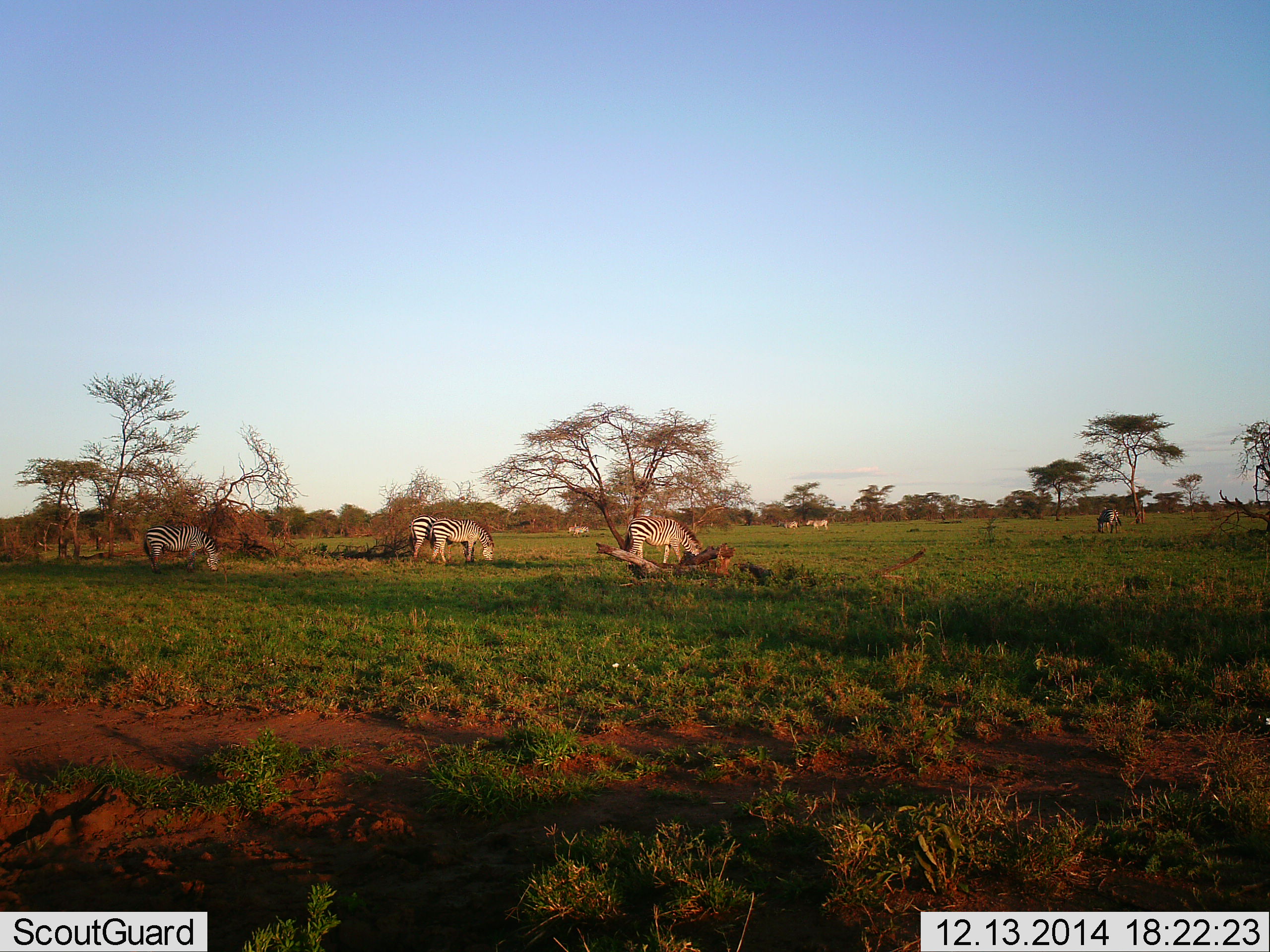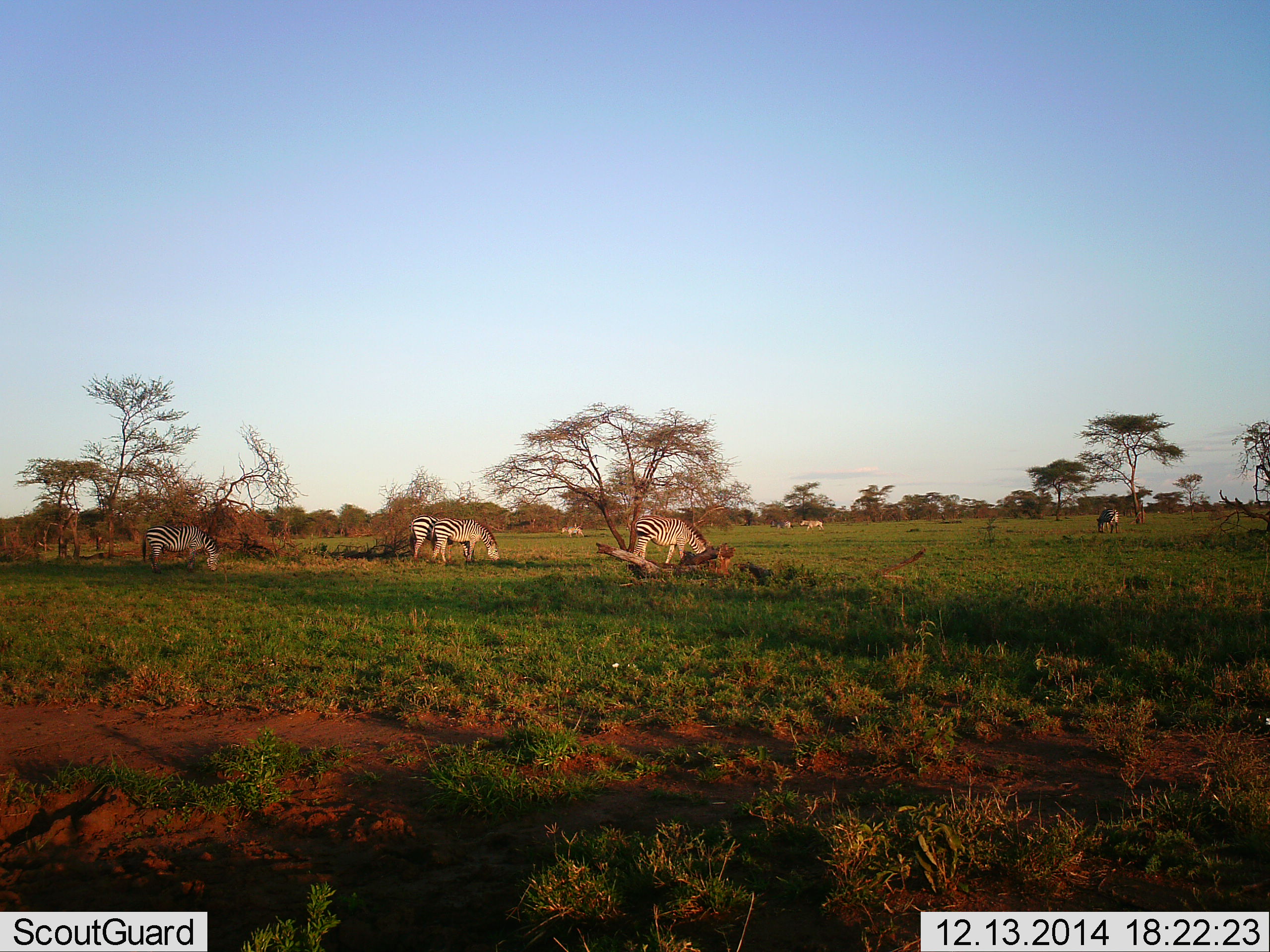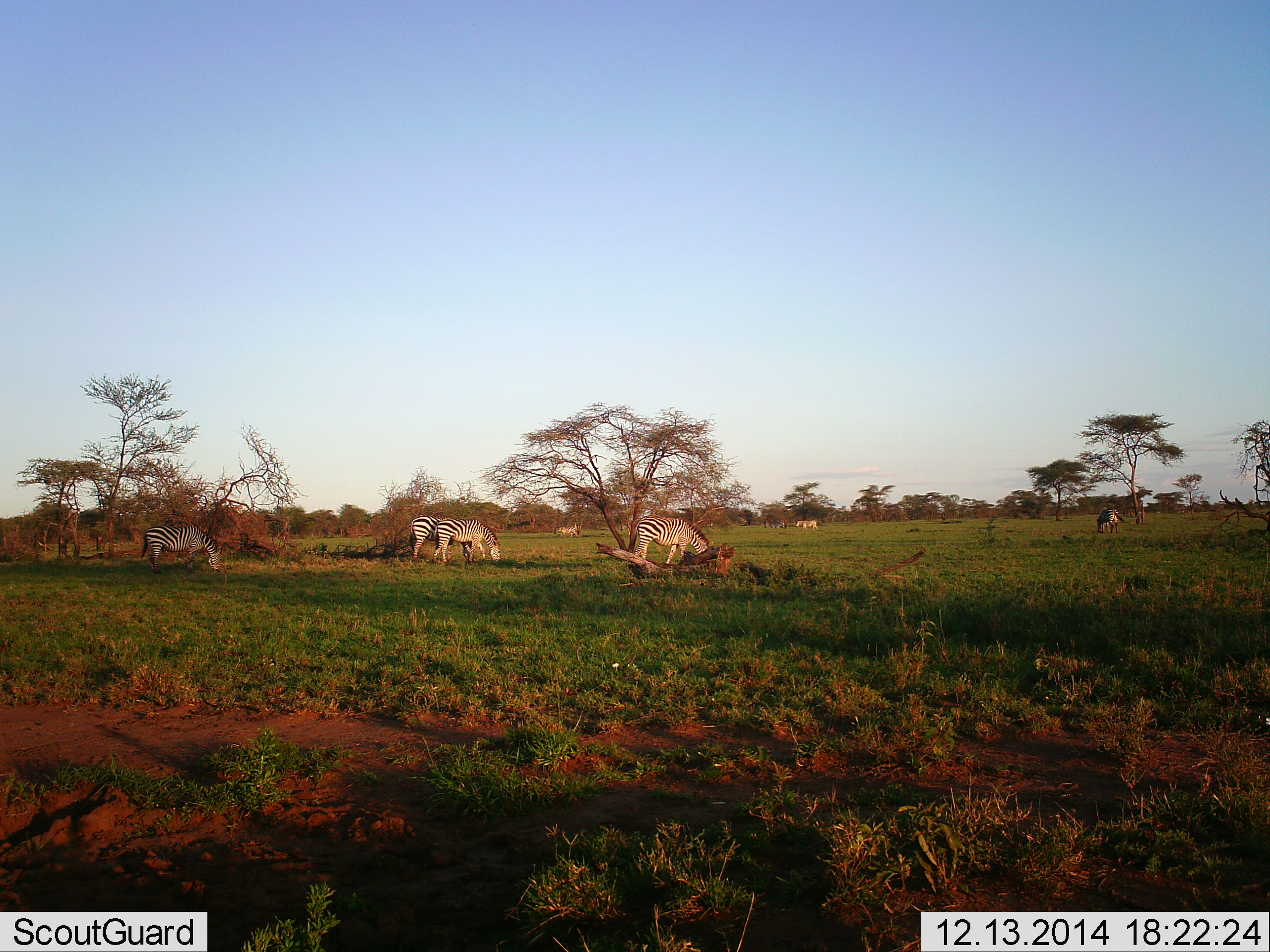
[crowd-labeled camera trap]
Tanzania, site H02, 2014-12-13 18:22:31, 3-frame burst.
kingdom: Animalia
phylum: Chordata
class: Mammalia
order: Perissodactyla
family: Equidae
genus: Equus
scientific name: Equus quagga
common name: plains zebra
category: zebra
Zebra (plains zebra) (Equus quagga), count 8. Behavior (volunteer vote fractions): standing 50%, resting 0%, moving 40%, interacting 0%. Young present (vote fraction): 0%. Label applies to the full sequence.